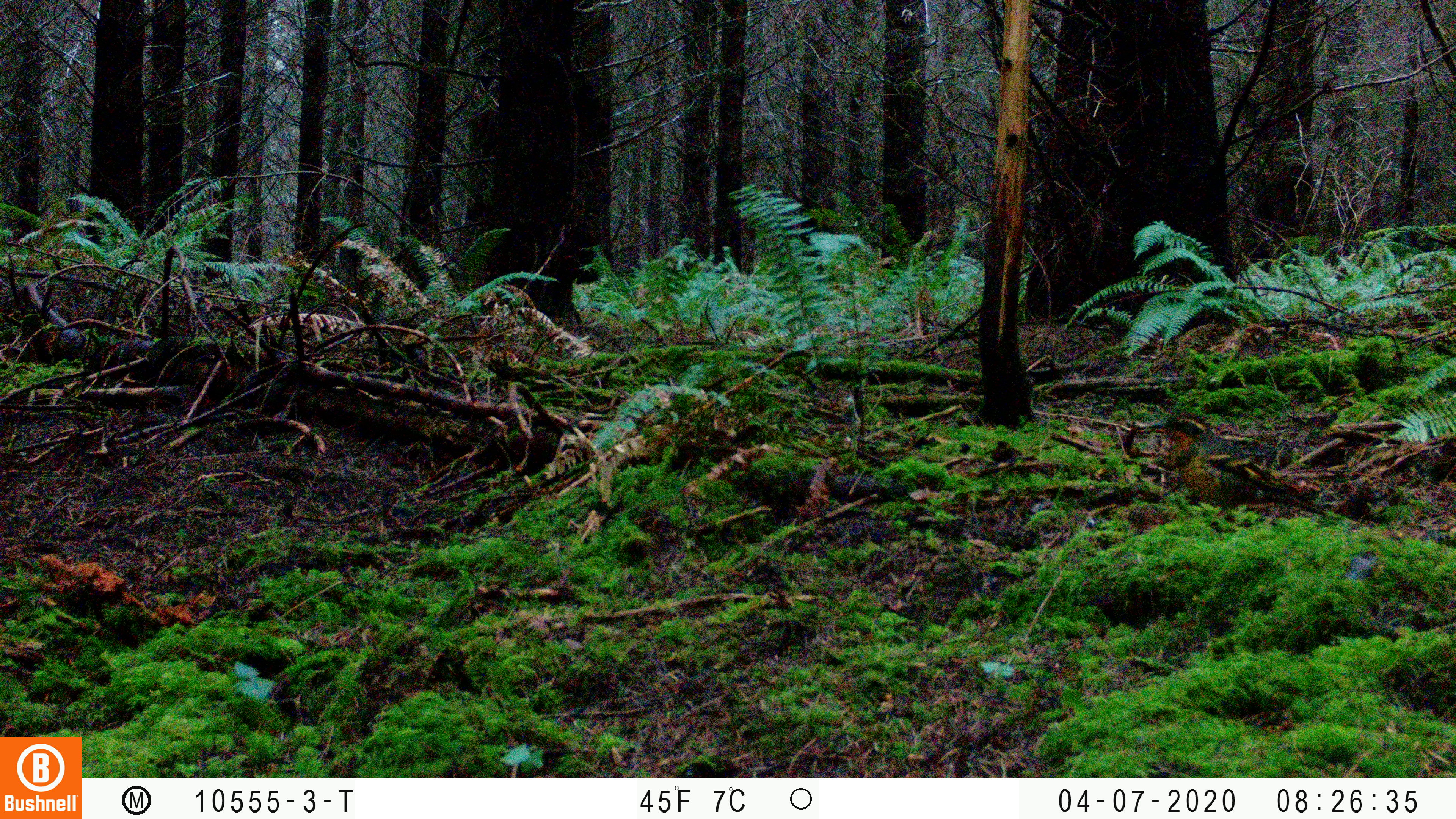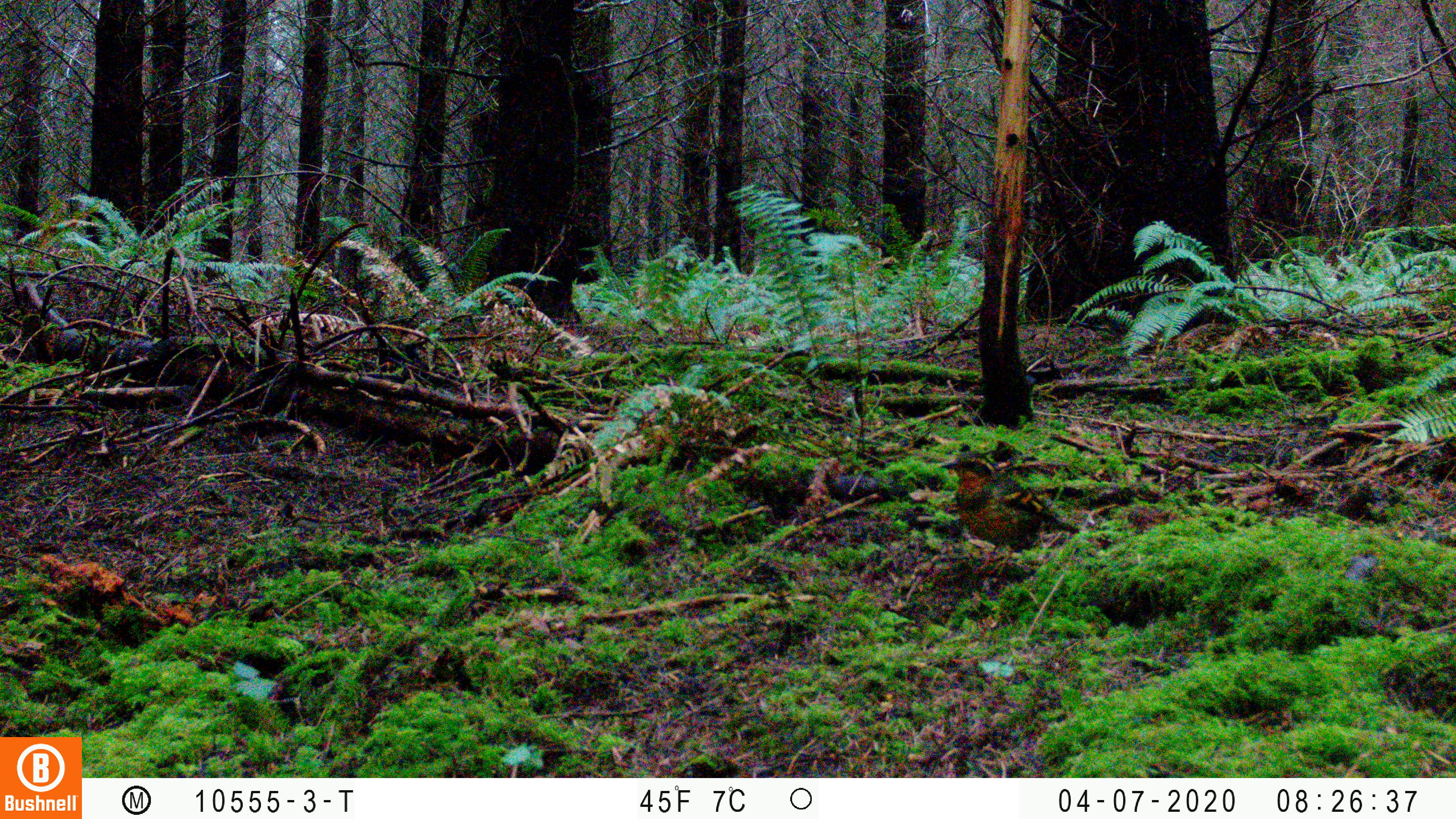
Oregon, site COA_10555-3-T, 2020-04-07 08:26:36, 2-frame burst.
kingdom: Animalia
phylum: Chordata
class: Aves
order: Passeriformes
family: Turdidae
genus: Ixoreus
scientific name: Ixoreus naevius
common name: varied thrush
Varied thrush (Ixoreus naevius).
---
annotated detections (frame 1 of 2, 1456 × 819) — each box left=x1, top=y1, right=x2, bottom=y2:
varied thrush: left=1150, top=412, right=1327, bottom=520